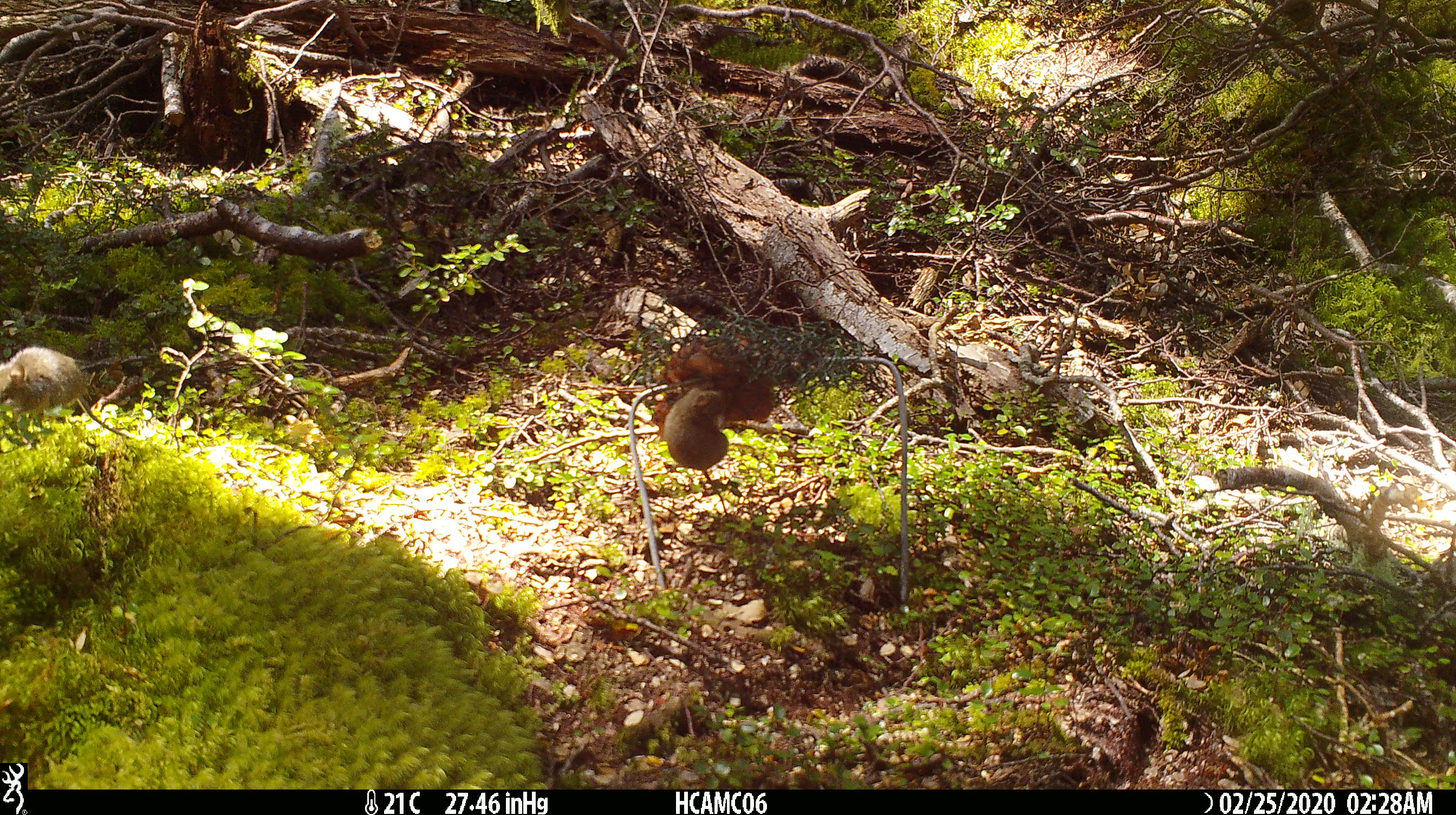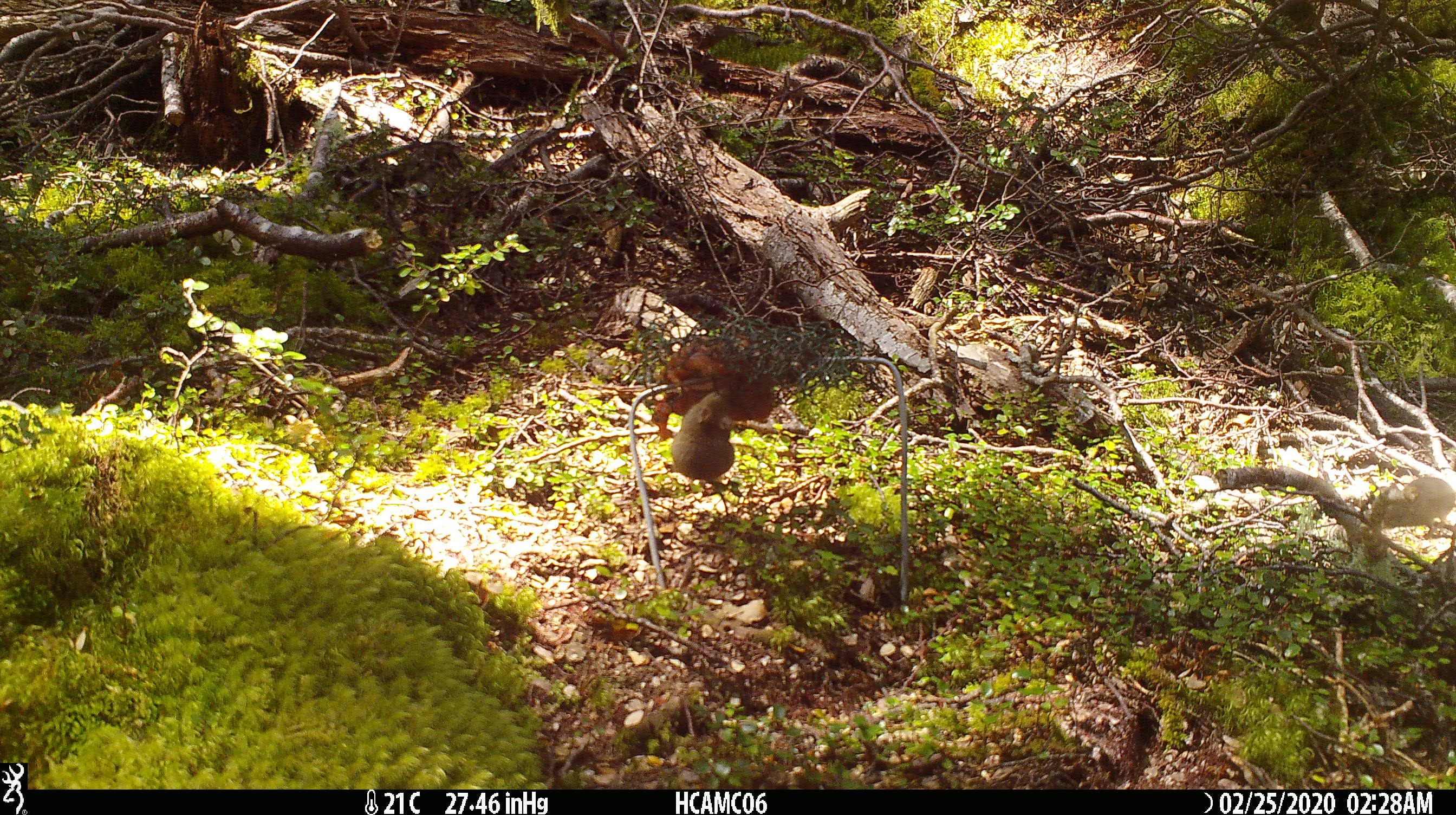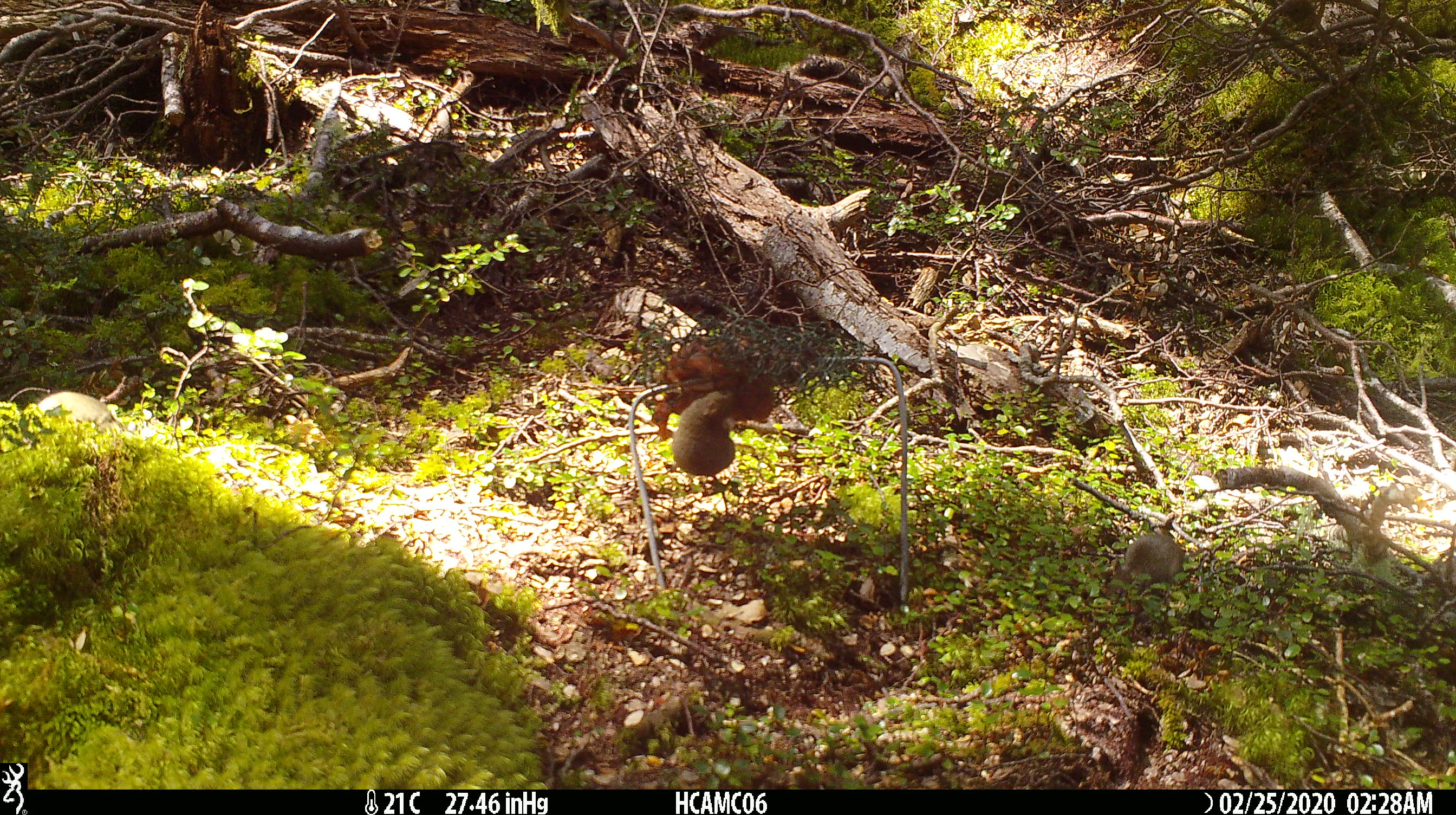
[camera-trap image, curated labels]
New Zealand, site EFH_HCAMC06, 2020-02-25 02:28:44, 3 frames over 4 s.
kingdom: Animalia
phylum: Chordata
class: Mammalia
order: Rodentia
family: Muridae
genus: Mus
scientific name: Mus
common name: mouse